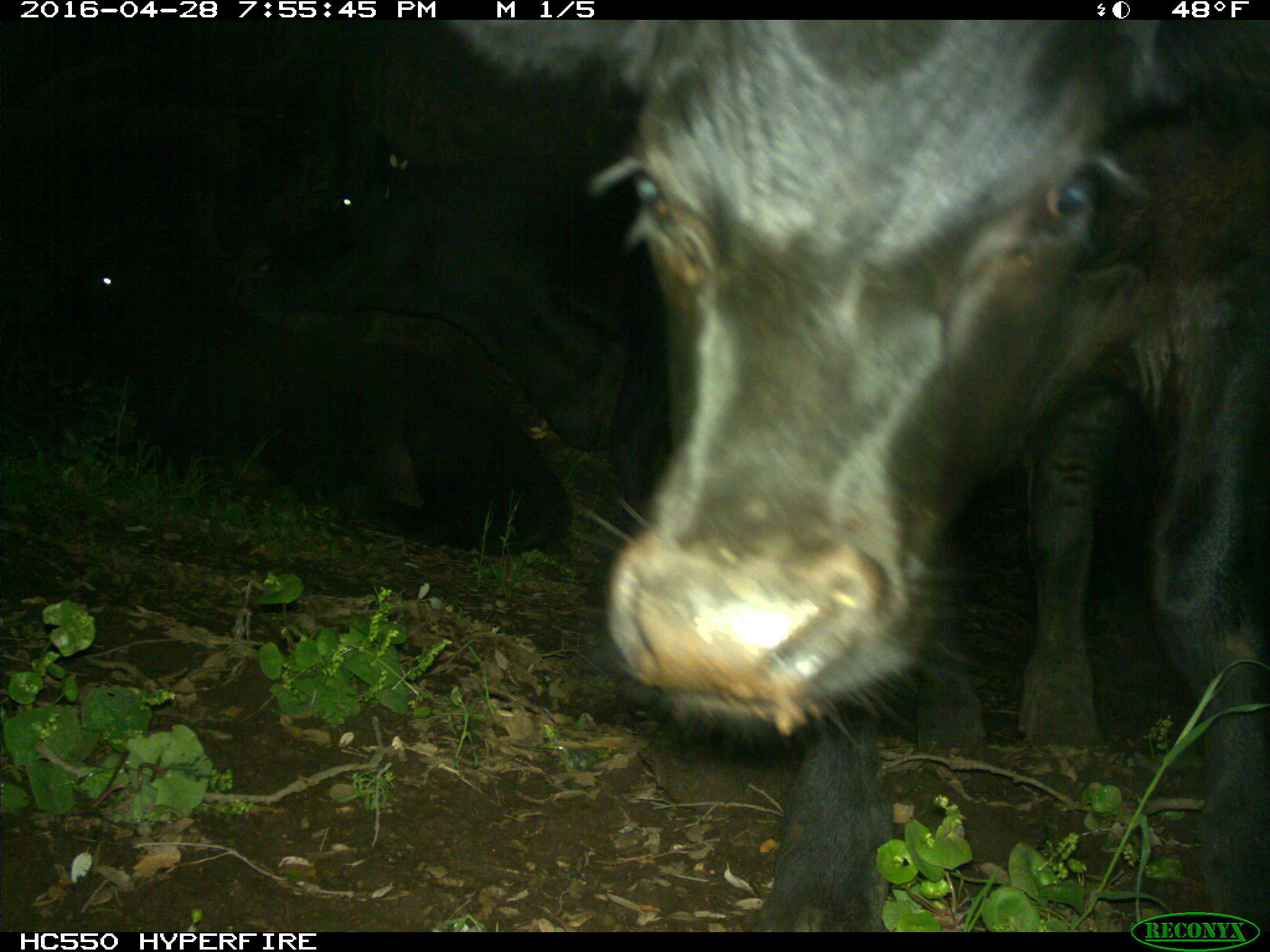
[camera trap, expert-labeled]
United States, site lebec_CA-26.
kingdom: Animalia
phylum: Chordata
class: Mammalia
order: Artiodactyla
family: Bovidae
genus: Bos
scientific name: Bos taurus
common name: domestic cow